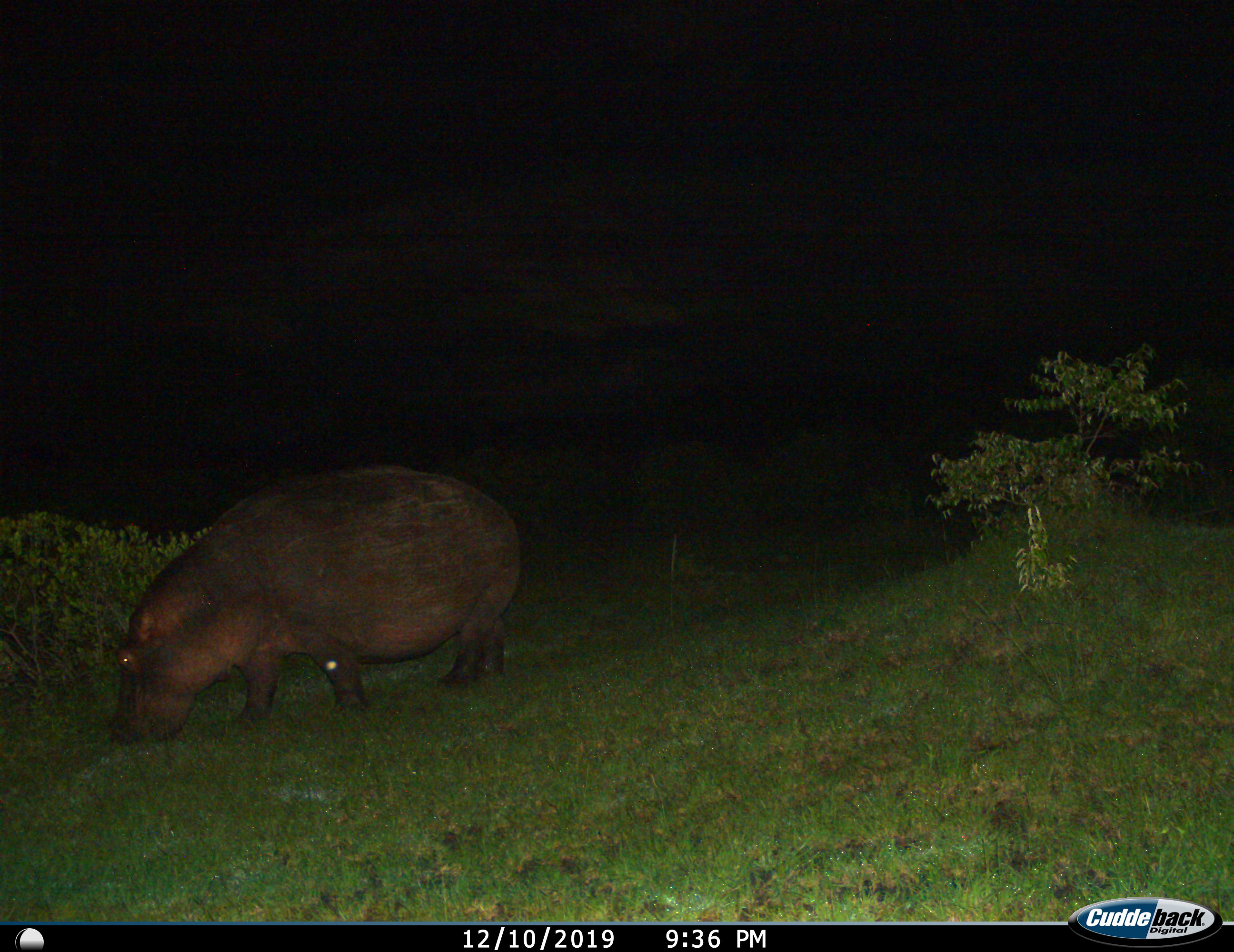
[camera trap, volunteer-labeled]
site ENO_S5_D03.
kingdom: Animalia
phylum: Chordata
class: Mammalia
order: Artiodactyla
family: Hippopotamidae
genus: Hippopotamus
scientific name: Hippopotamus amphibius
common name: hippopotamus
Hippopotamus (Hippopotamus amphibius), count 1. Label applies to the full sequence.